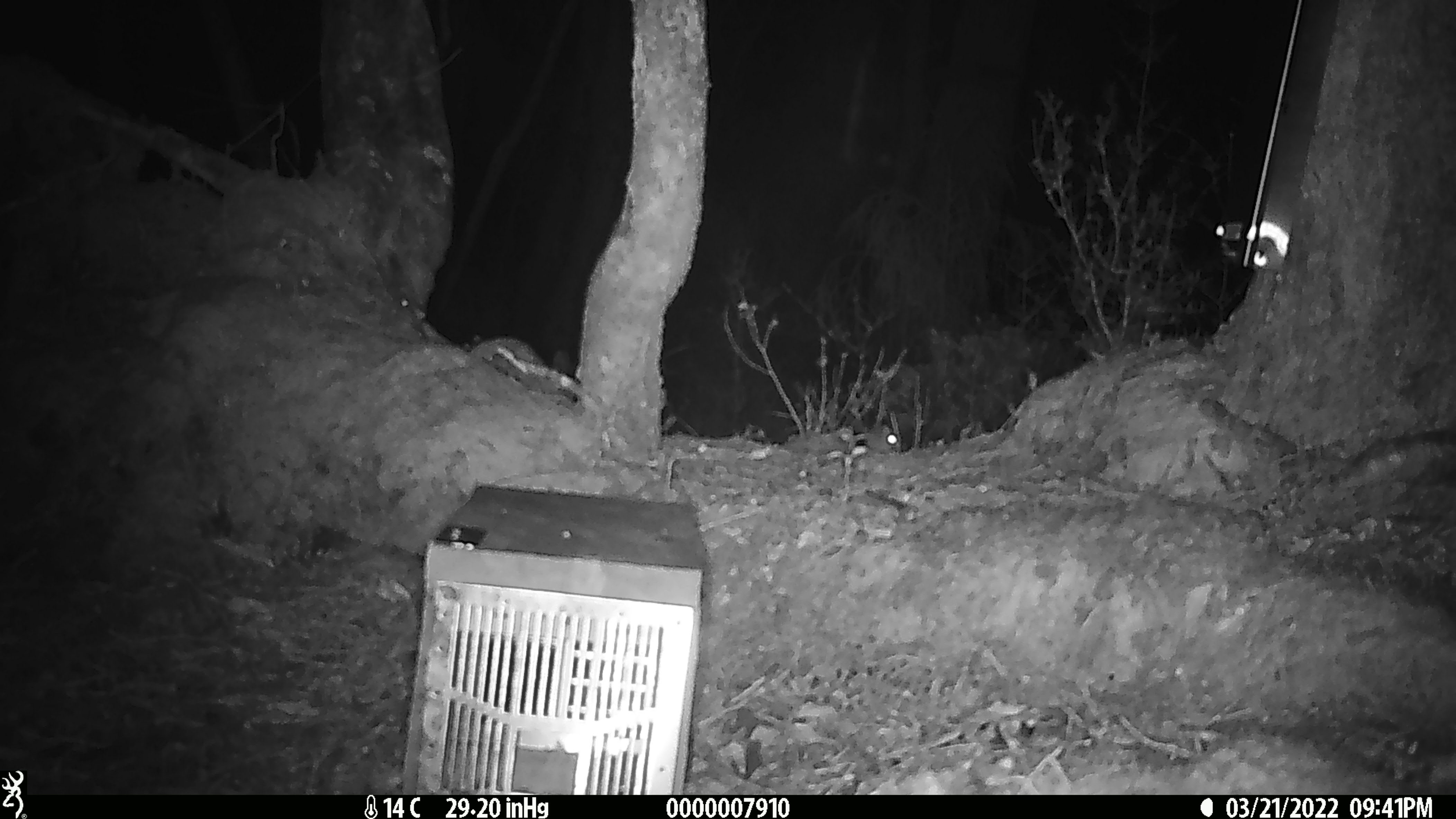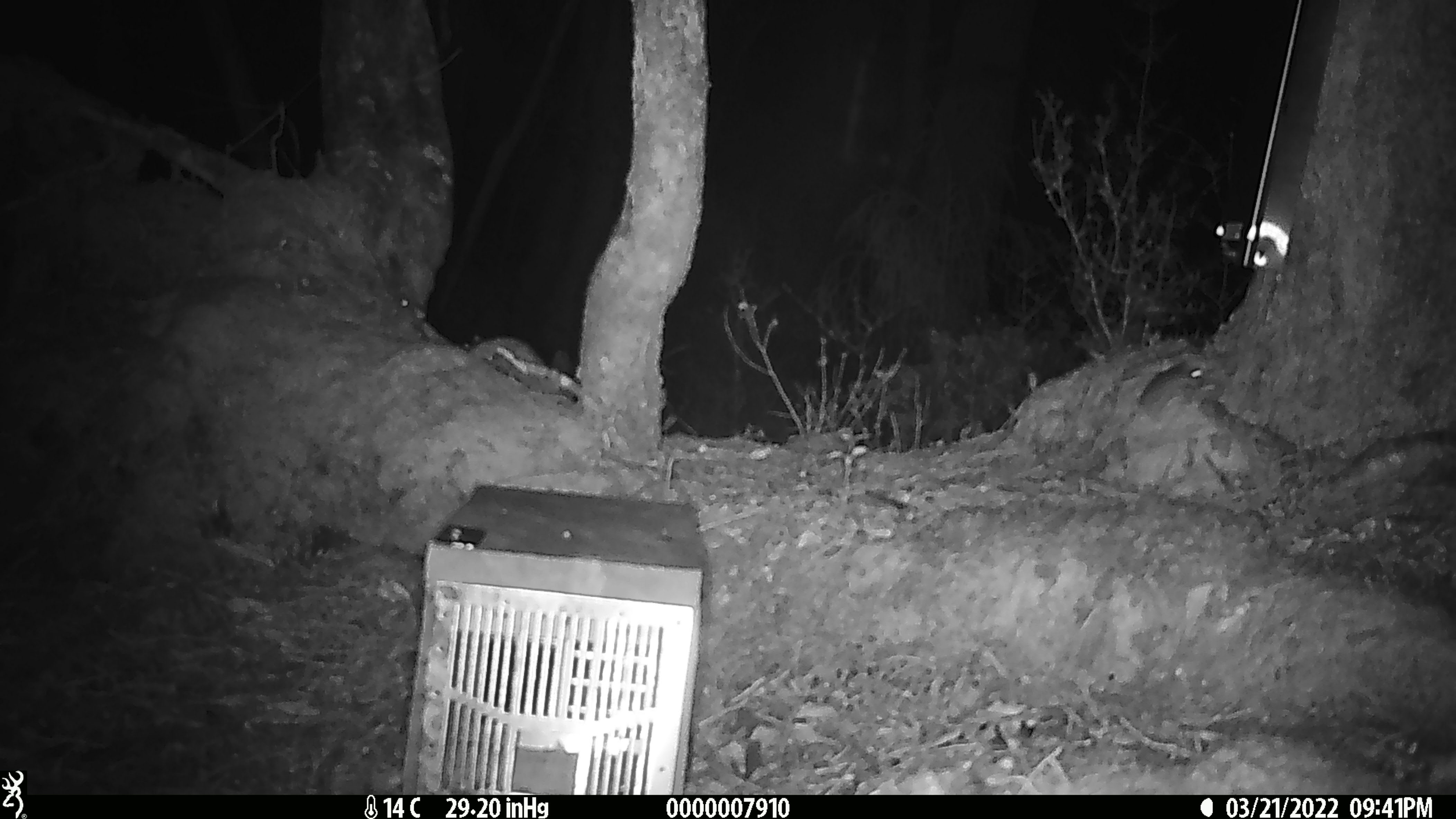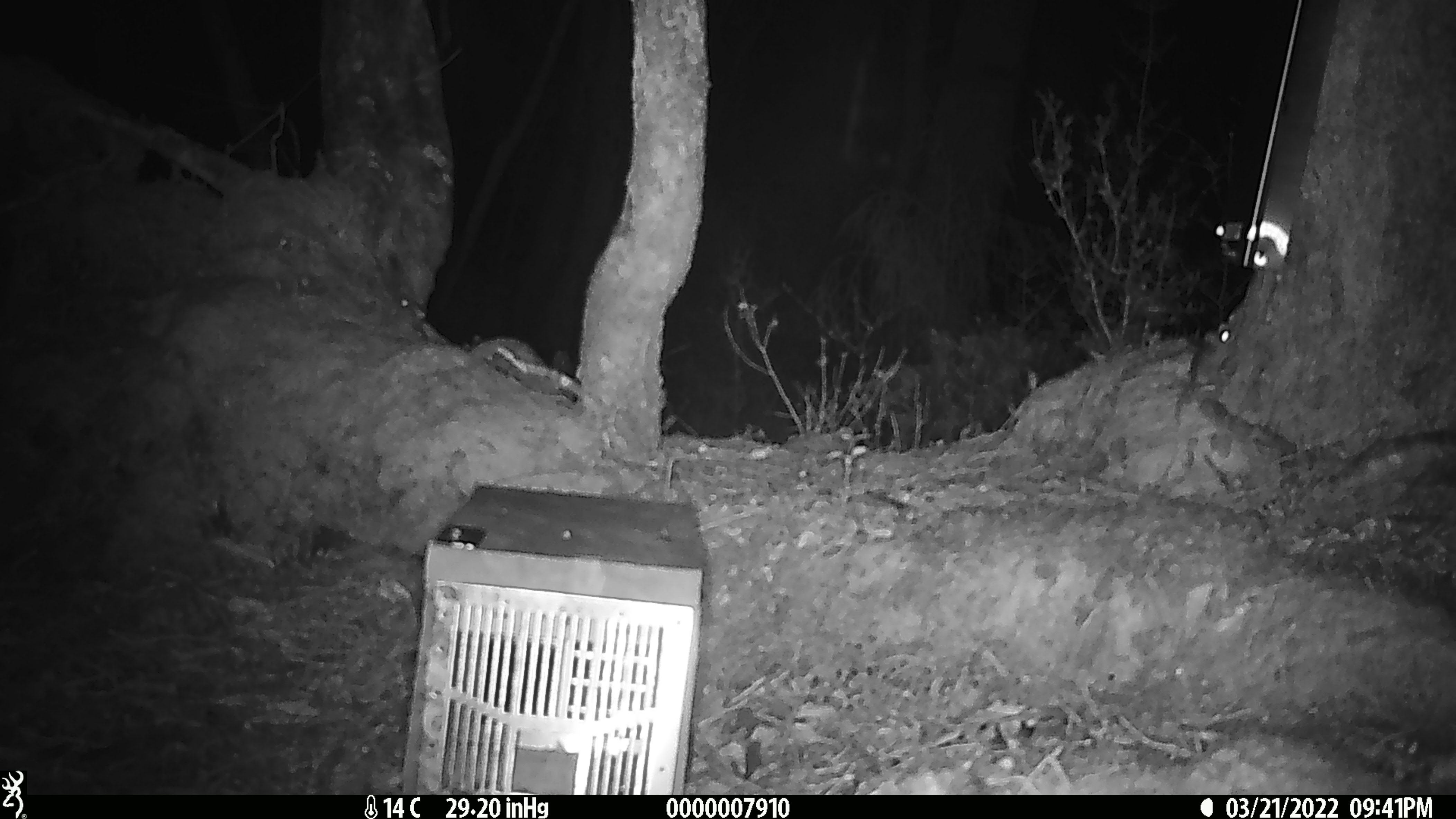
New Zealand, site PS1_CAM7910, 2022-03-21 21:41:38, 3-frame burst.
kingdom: Animalia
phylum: Chordata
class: Mammalia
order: Rodentia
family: Muridae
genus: Mus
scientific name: Mus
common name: mouse